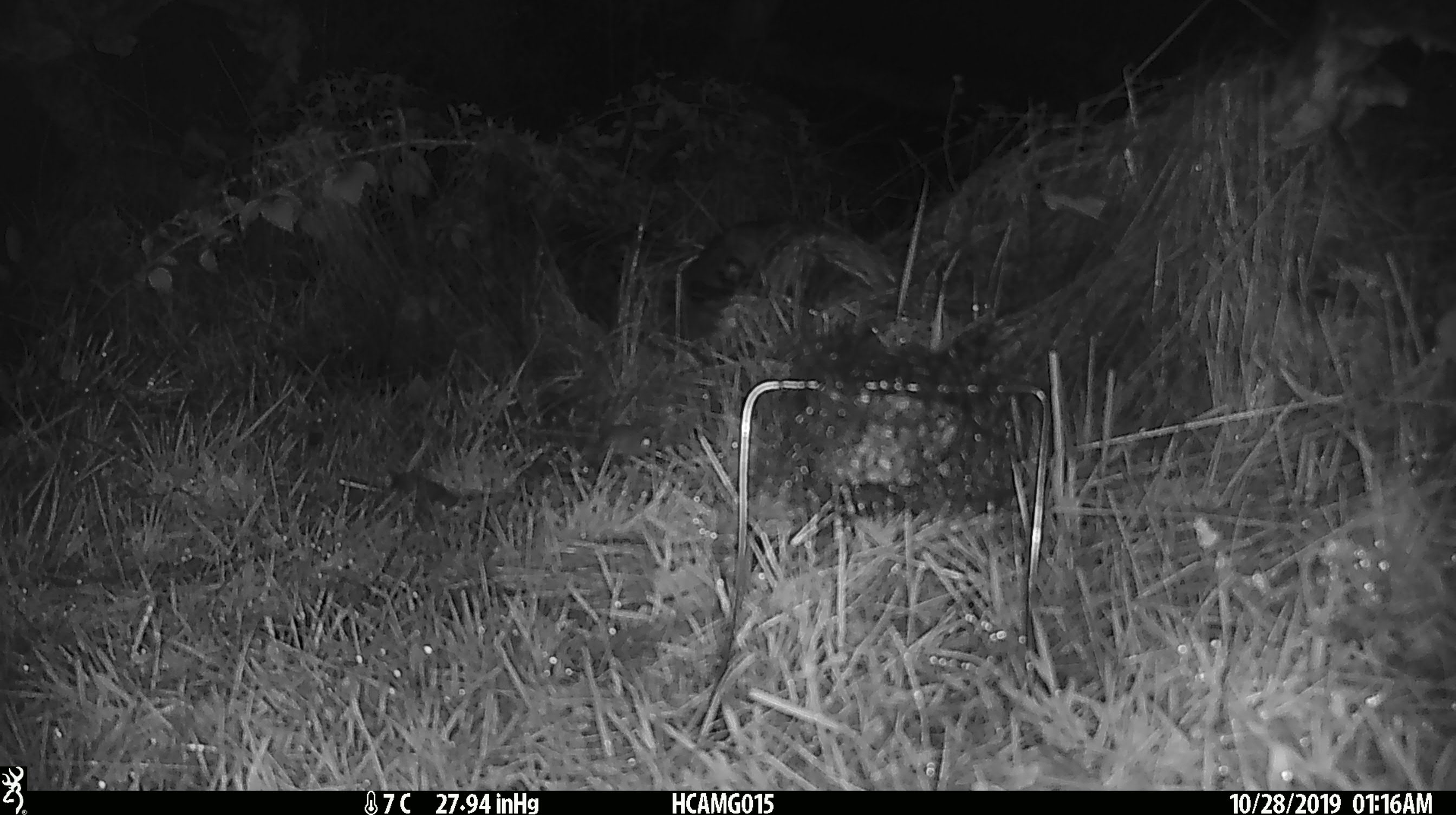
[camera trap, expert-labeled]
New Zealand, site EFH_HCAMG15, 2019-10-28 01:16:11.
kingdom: Animalia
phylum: Chordata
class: Mammalia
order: Rodentia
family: Muridae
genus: Mus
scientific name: Mus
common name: mouse